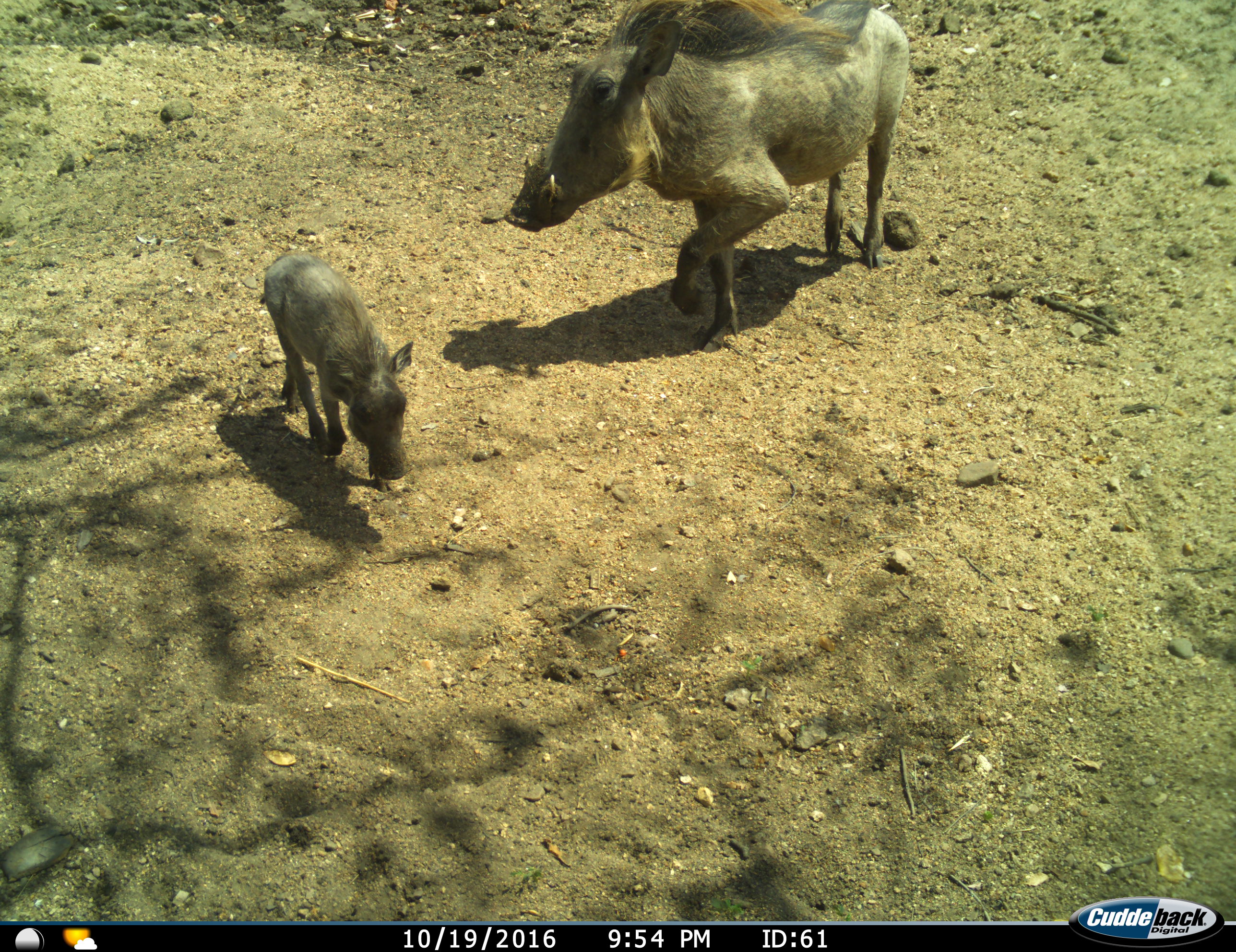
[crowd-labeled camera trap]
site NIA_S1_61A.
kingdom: Animalia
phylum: Chordata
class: Mammalia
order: Artiodactyla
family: Suidae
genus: Phacochoerus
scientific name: Phacochoerus africanus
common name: warthog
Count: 2.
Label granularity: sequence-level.